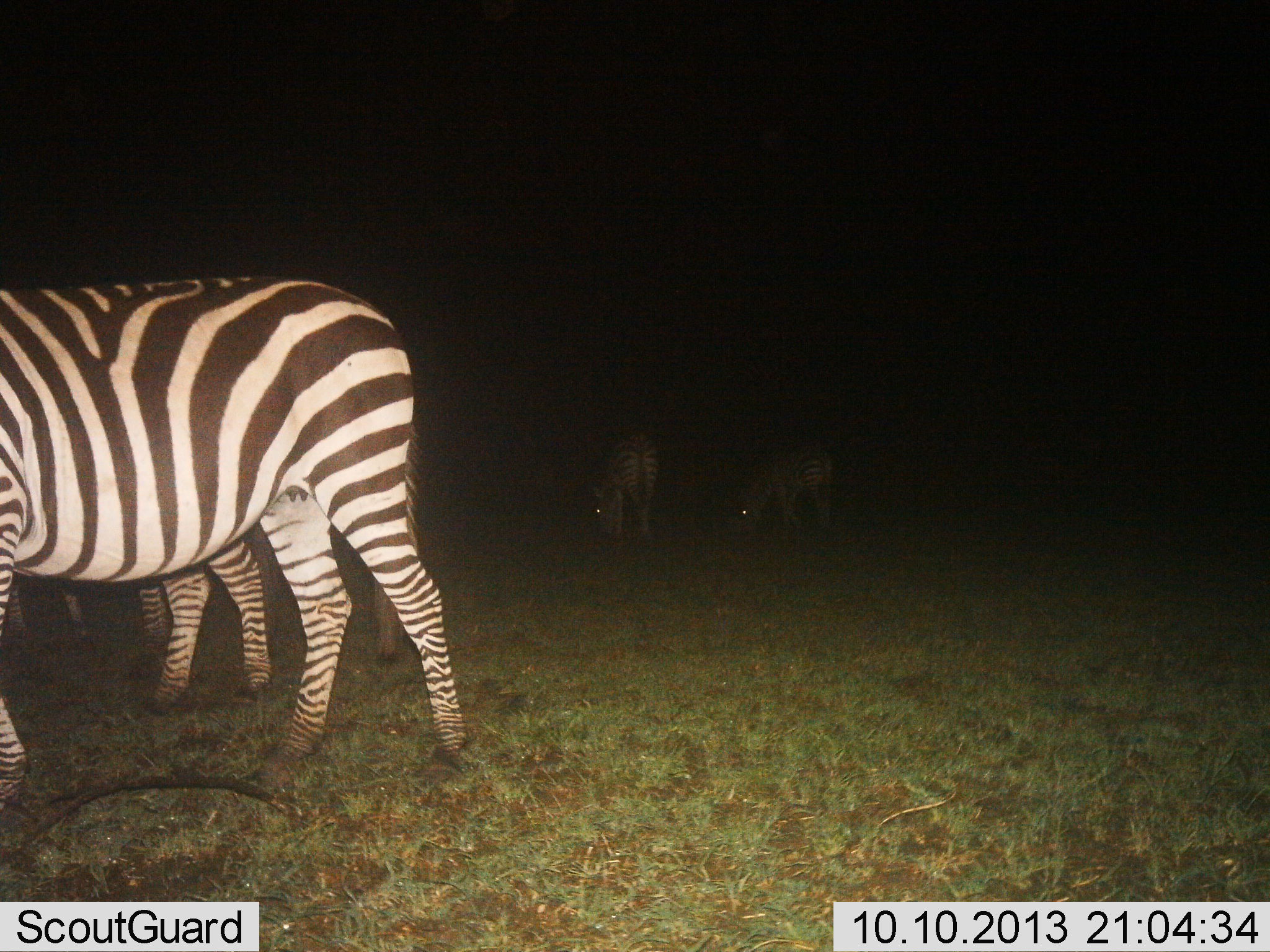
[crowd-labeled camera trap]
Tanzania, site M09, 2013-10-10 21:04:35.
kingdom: Animalia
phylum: Chordata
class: Mammalia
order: Perissodactyla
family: Equidae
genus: Equus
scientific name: Equus quagga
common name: plains zebra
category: zebra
Zebra (plains zebra) (Equus quagga), count 5. Behavior (volunteer vote fractions): standing 76%, resting 3%, moving 7%, interacting 0%. Young present (vote fraction): 0%. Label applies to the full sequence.